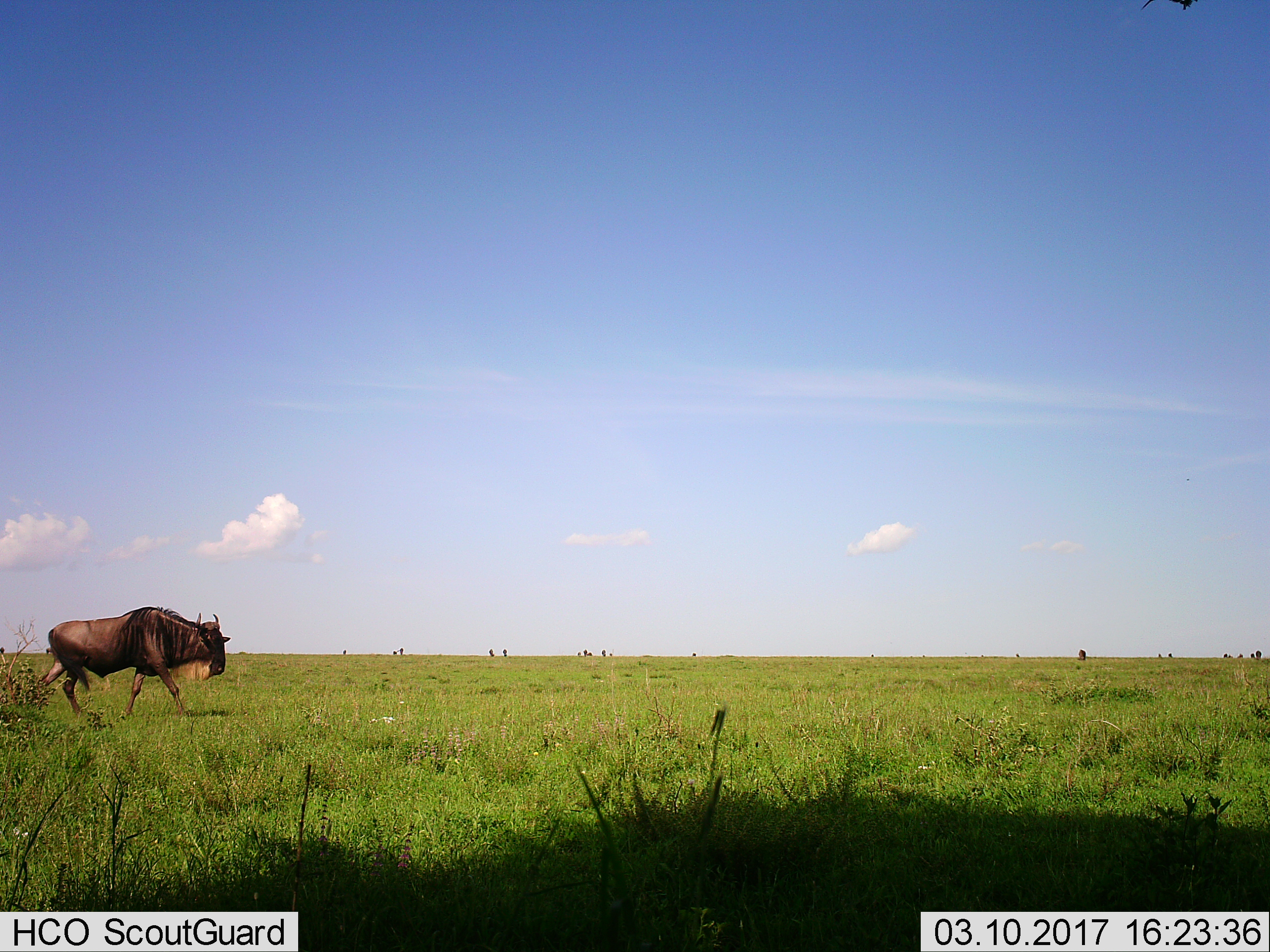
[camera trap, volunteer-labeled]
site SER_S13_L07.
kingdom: Animalia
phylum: Chordata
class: Mammalia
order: Artiodactyla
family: Bovidae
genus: Connochaetes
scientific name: Connochaetes taurinus taurinus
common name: blue wildebeest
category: wildebeestblue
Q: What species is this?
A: Wildebeestblue (blue wildebeest) (Connochaetes taurinus taurinus).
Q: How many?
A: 1.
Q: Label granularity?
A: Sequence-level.